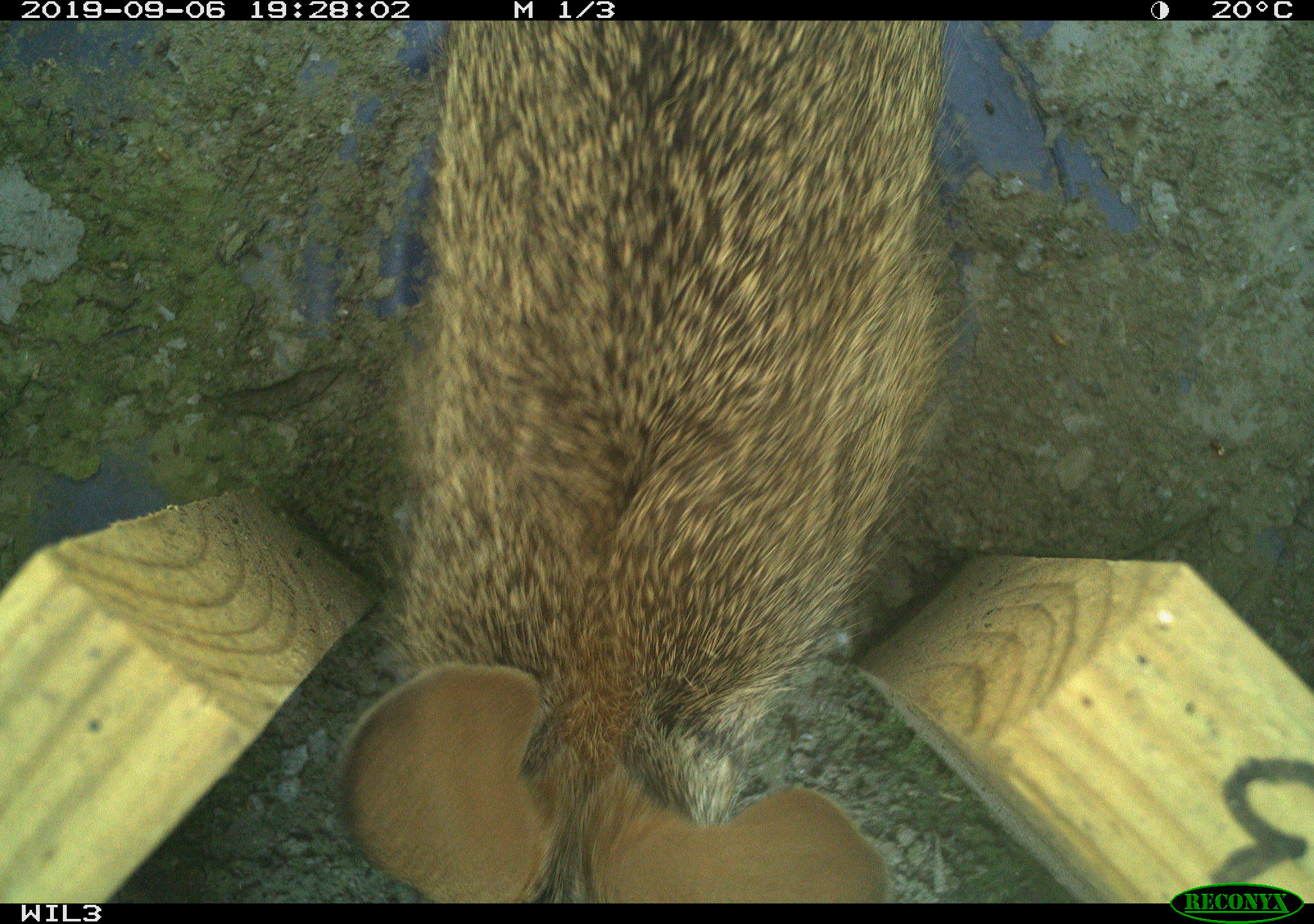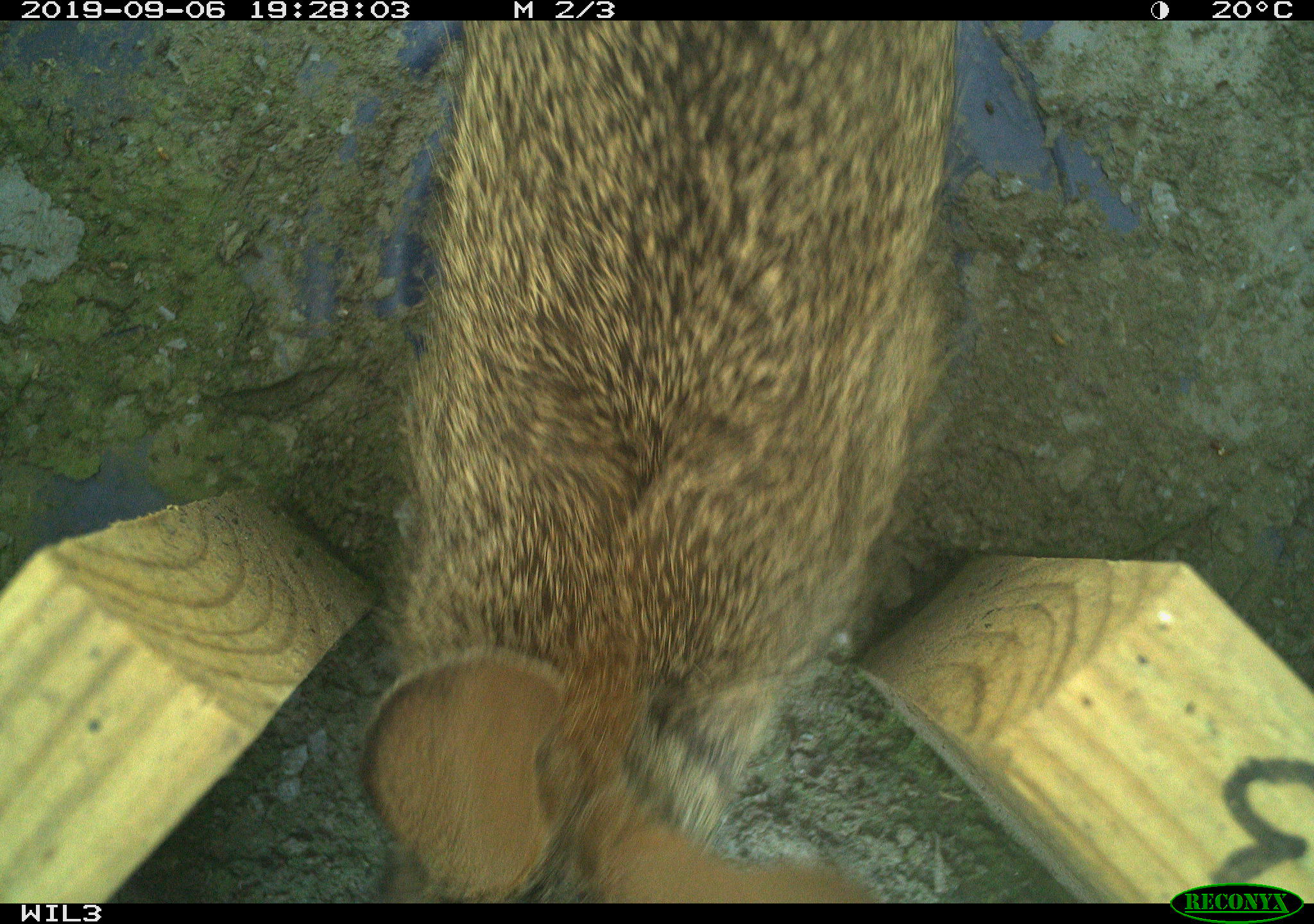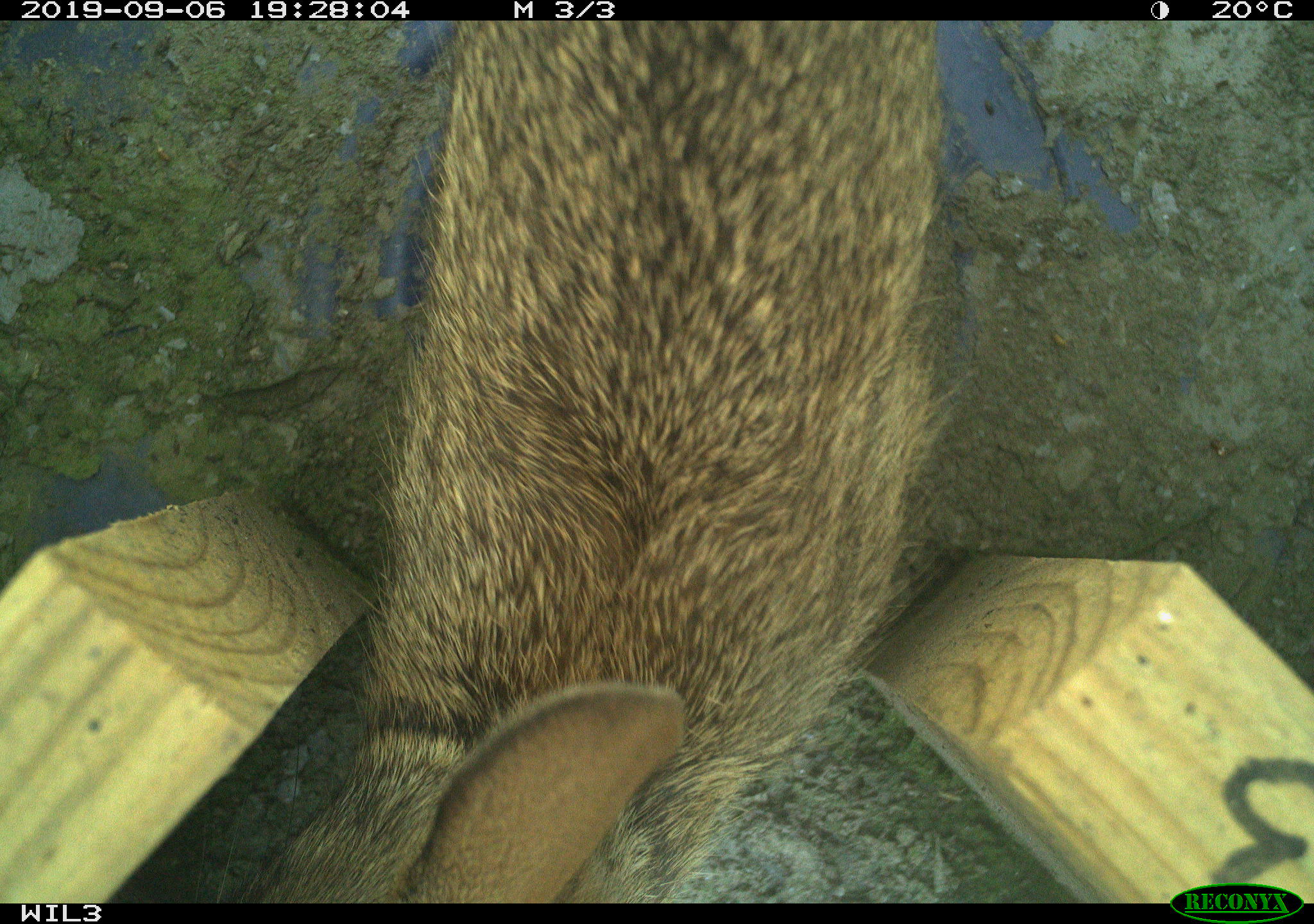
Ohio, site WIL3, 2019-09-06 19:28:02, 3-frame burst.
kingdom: Animalia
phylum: Chordata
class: Mammalia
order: Lagomorpha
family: Leporidae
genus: Sylvilagus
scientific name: Sylvilagus floridanus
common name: eastern cottontail